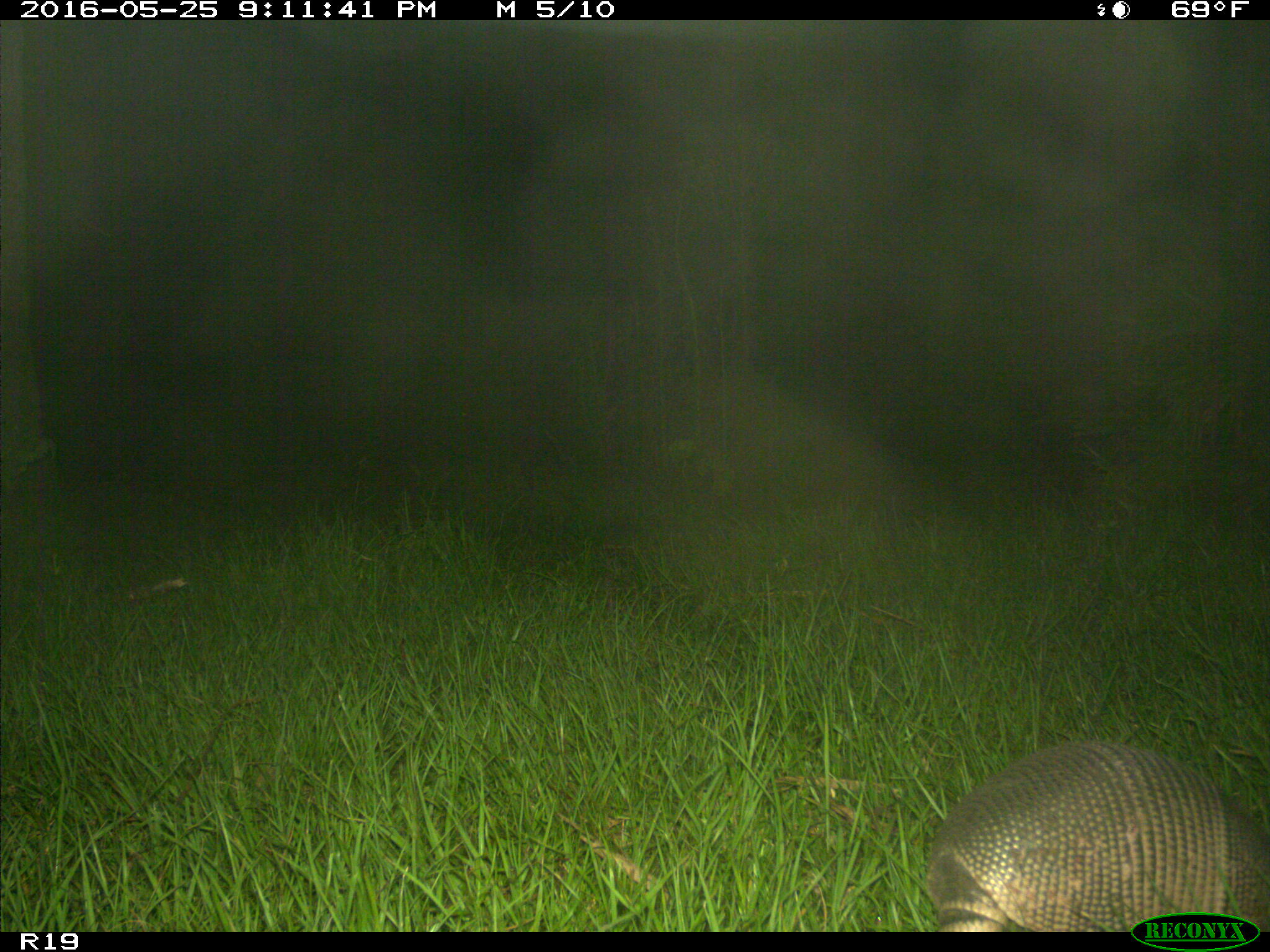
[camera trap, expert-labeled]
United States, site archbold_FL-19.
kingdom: Animalia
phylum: Chordata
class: Mammalia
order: Cingulata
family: Dasypodidae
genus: Dasypus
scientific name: Dasypus novemcinctus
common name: nine-banded armadillo